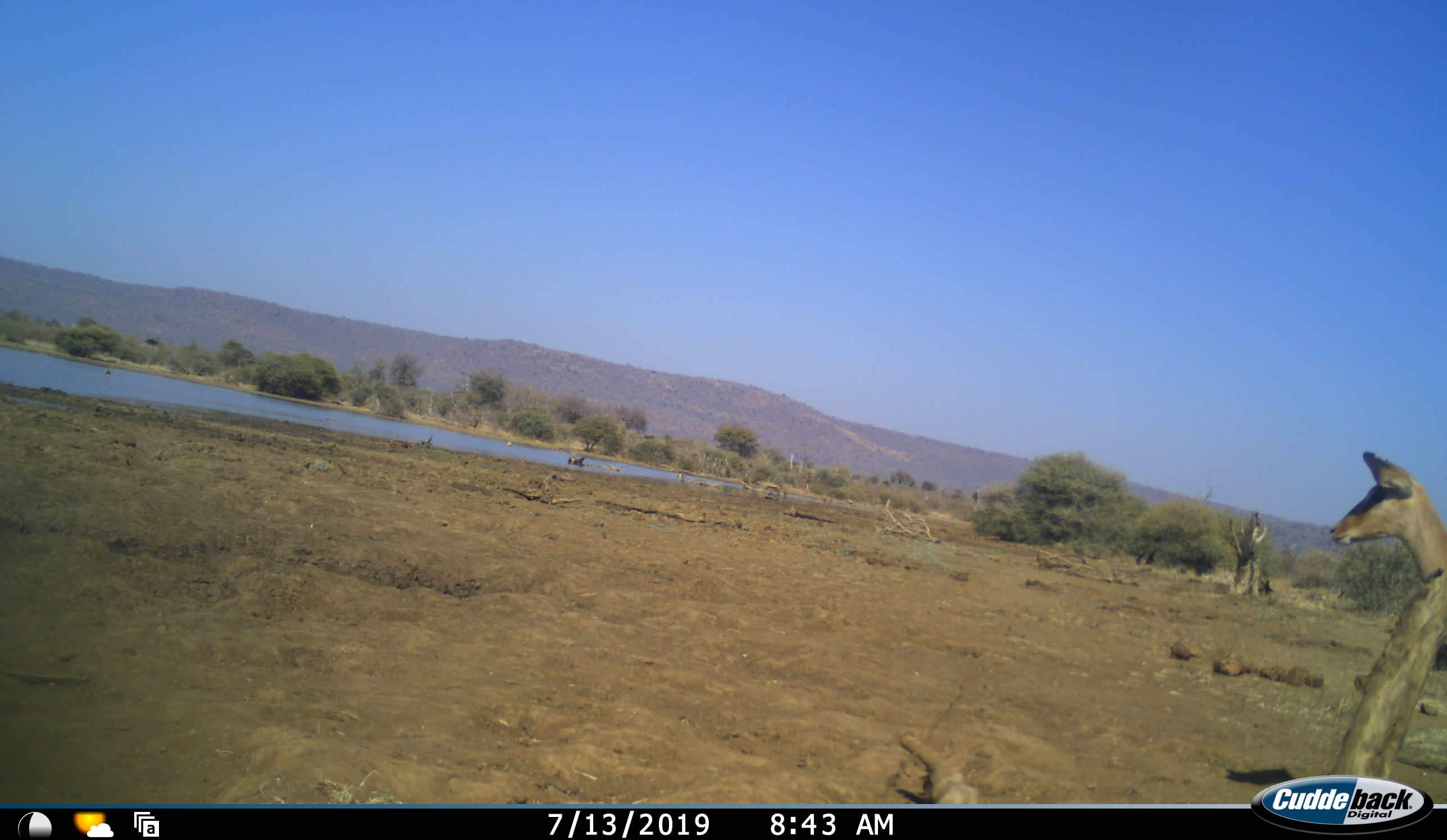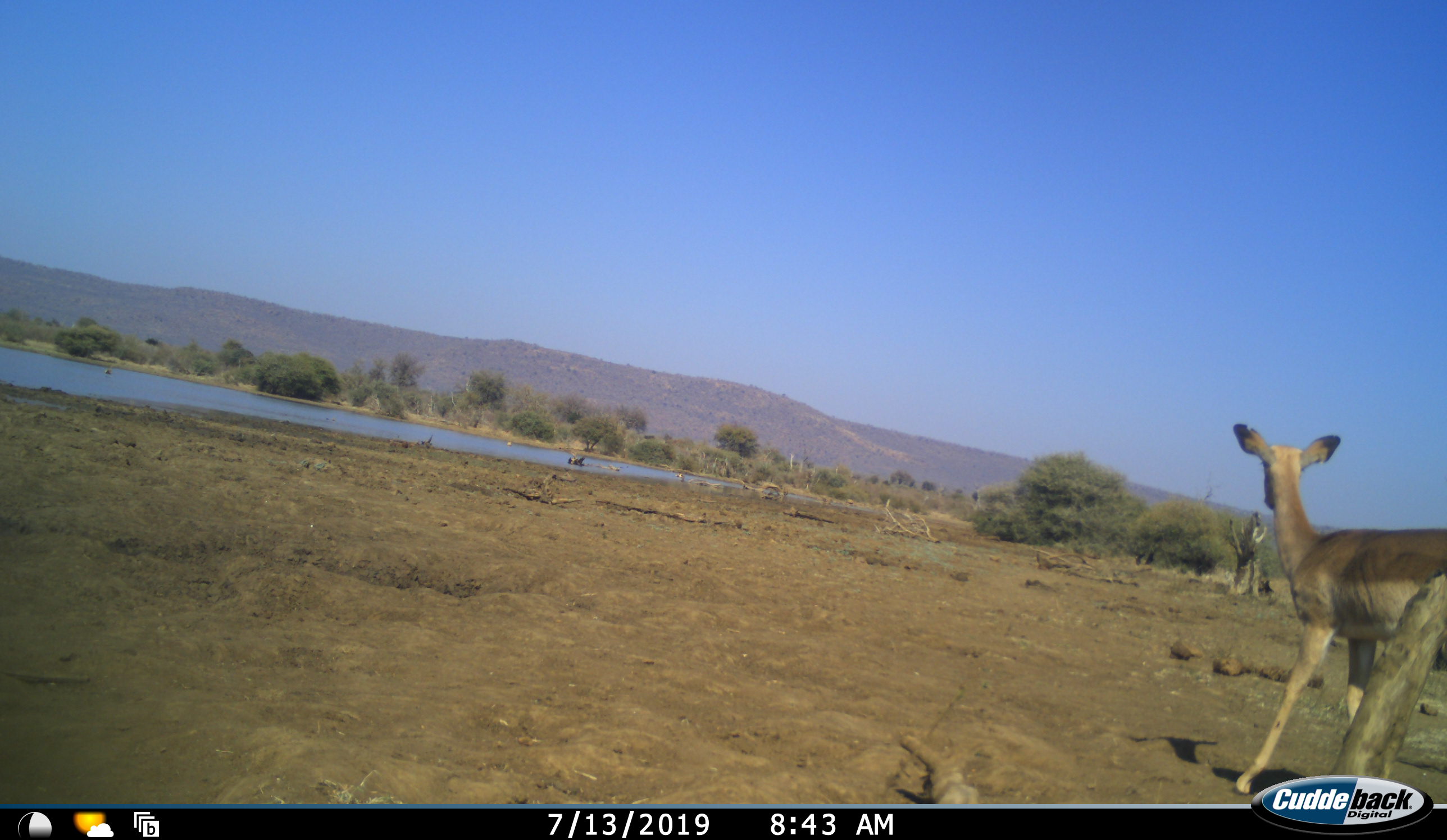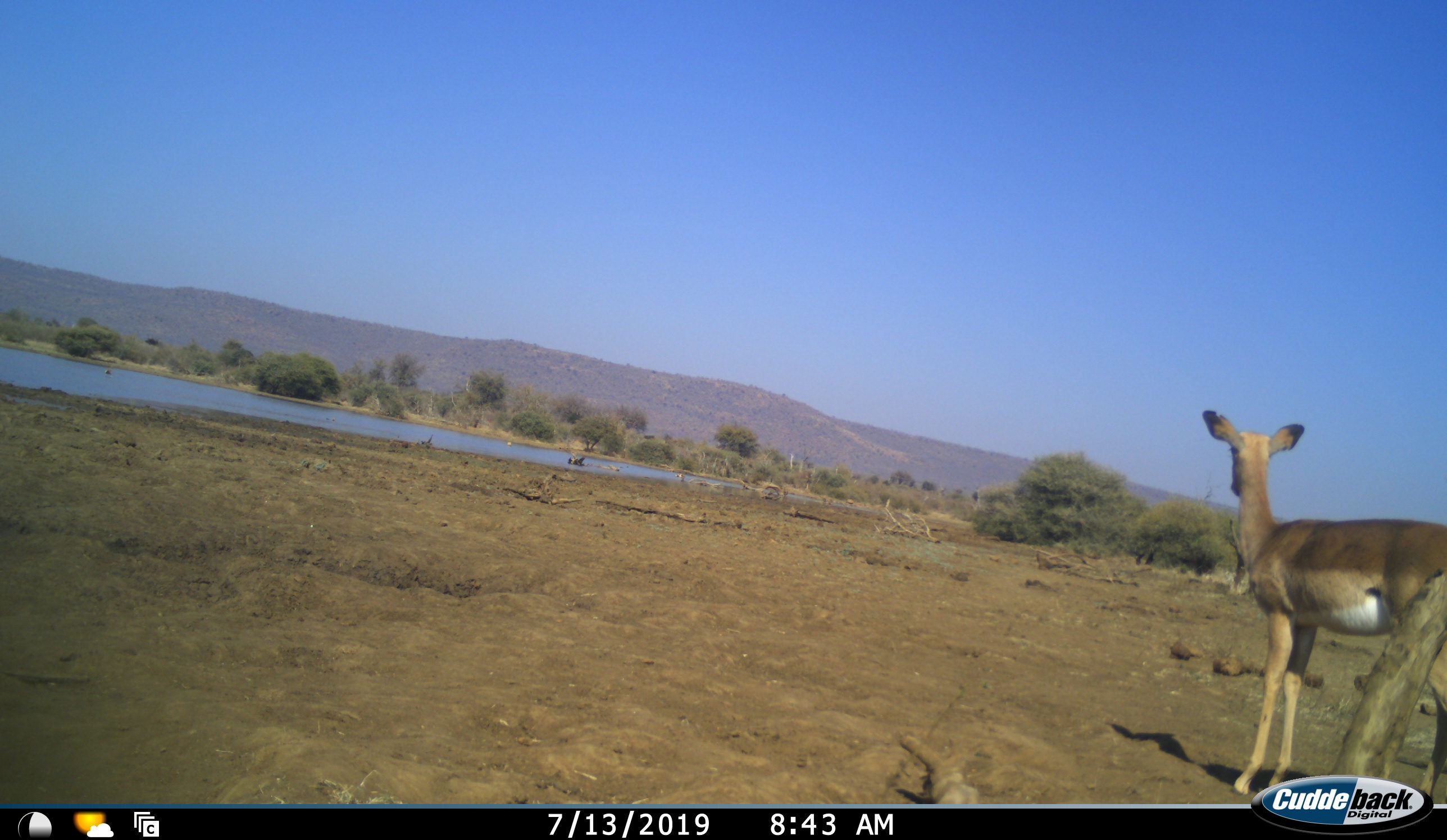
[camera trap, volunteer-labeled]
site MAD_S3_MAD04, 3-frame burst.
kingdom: Animalia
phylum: Chordata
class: Mammalia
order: Artiodactyla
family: Bovidae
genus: Aepyceros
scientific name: Aepyceros melampus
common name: impala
Impala (Aepyceros melampus), count 1. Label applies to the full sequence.